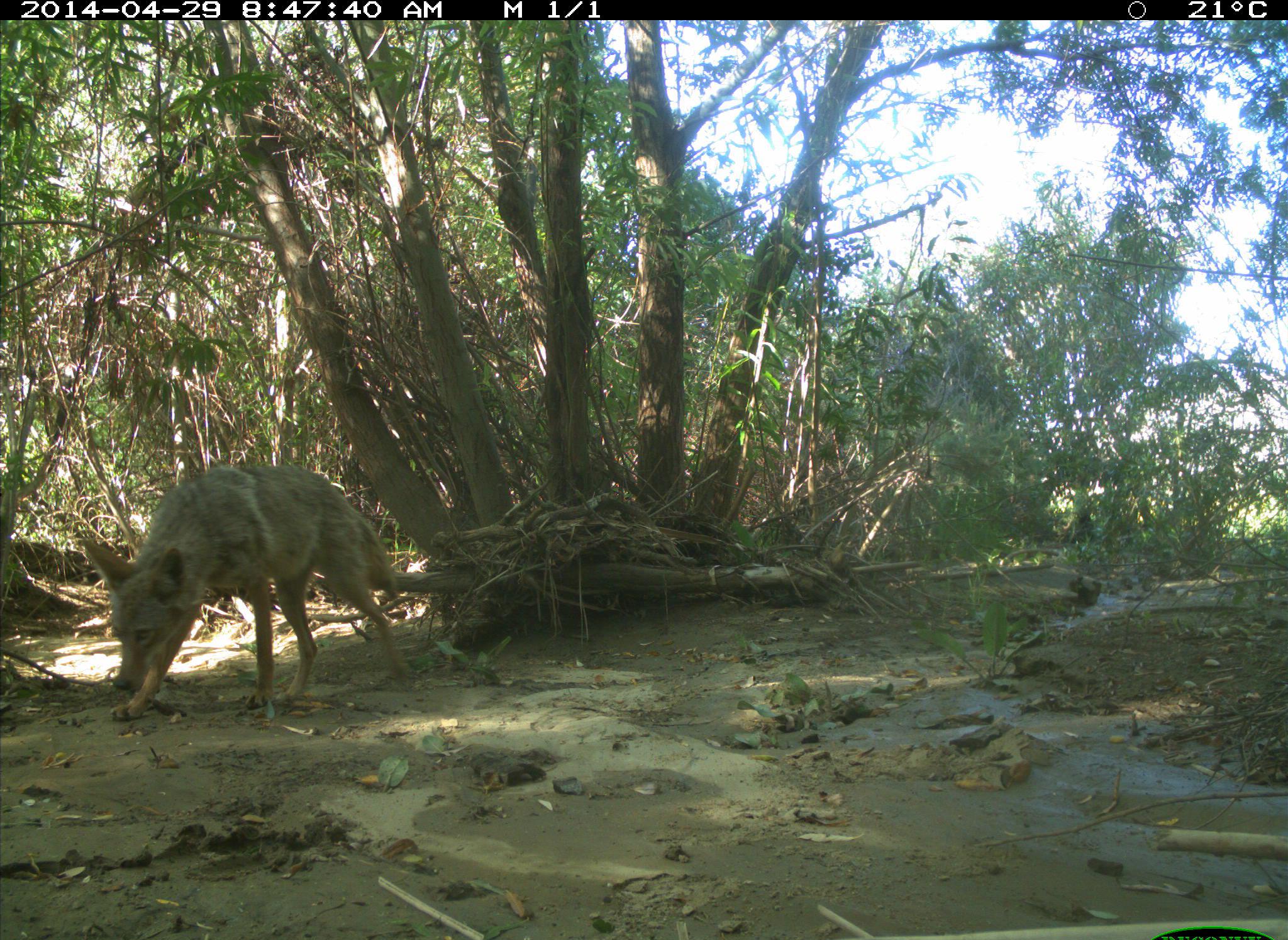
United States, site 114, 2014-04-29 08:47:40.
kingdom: Animalia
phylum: Chordata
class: Mammalia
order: Carnivora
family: Canidae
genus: Canis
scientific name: Canis latrans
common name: coyote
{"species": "coyote (Canis latrans)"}